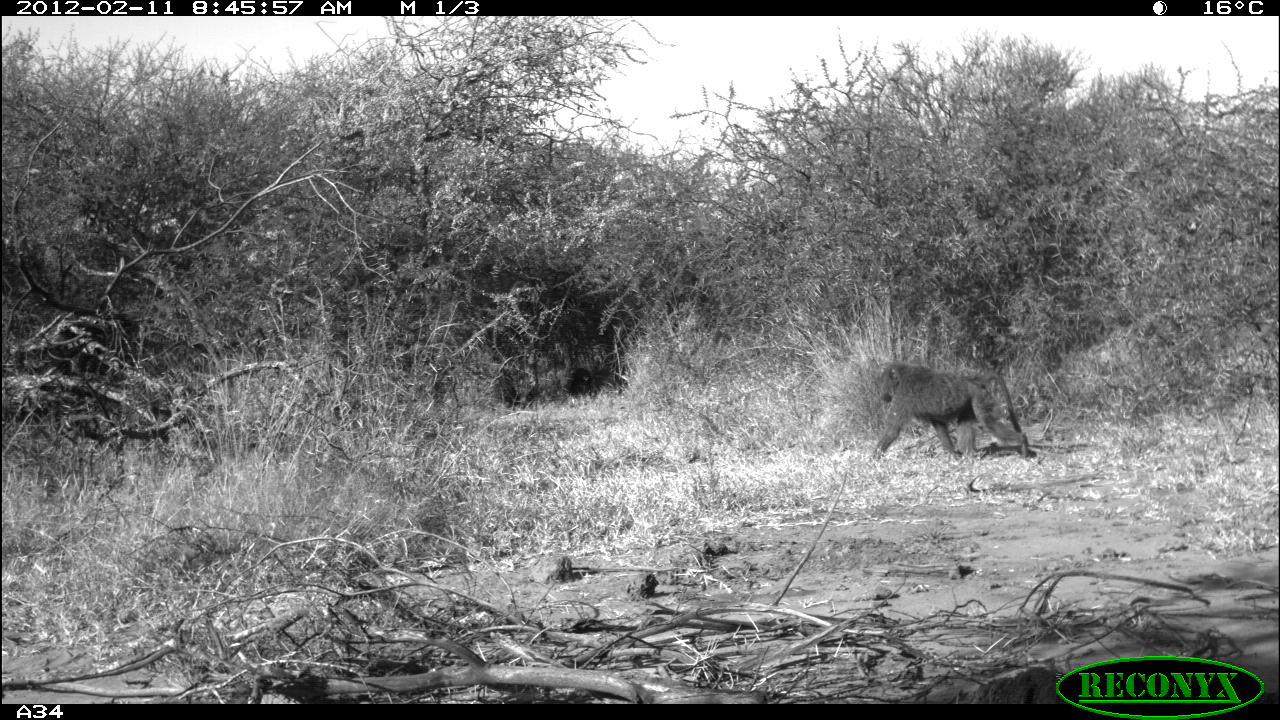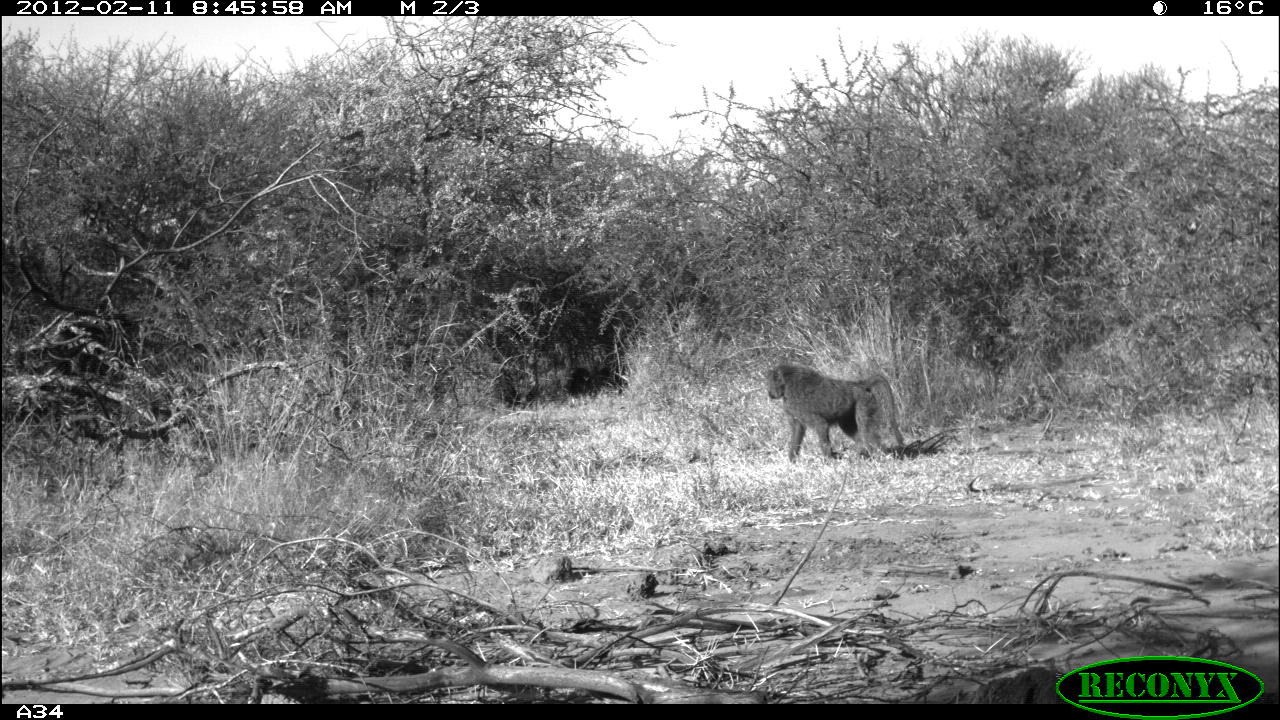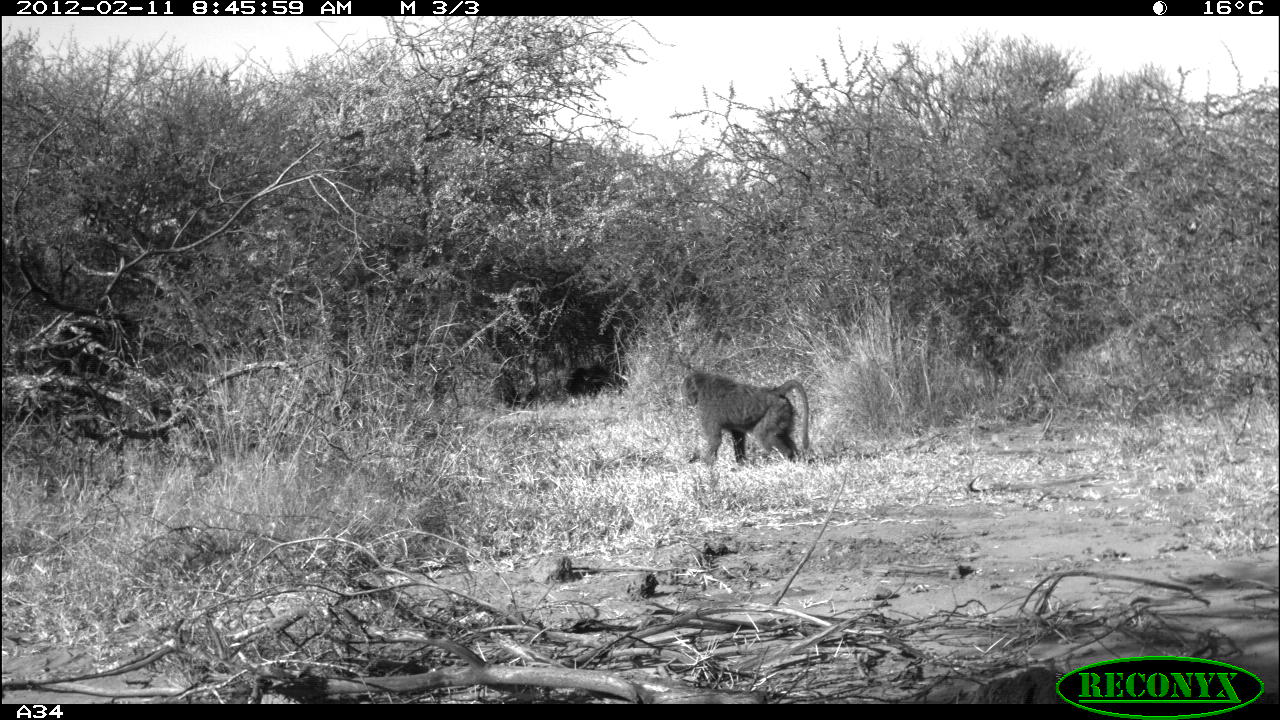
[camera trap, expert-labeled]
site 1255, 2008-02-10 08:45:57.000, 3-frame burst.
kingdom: Animalia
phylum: Chordata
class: Mammalia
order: Primates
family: Cercopithecidae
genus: Papio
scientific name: Papio anubis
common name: olive baboon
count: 1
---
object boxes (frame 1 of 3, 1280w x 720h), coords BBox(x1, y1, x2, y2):
papio anubis: BBox(866, 354, 1035, 464)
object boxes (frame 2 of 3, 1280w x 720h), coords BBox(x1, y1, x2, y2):
papio anubis: BBox(756, 358, 909, 463)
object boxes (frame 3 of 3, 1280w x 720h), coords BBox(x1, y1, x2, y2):
papio anubis: BBox(673, 364, 816, 465)